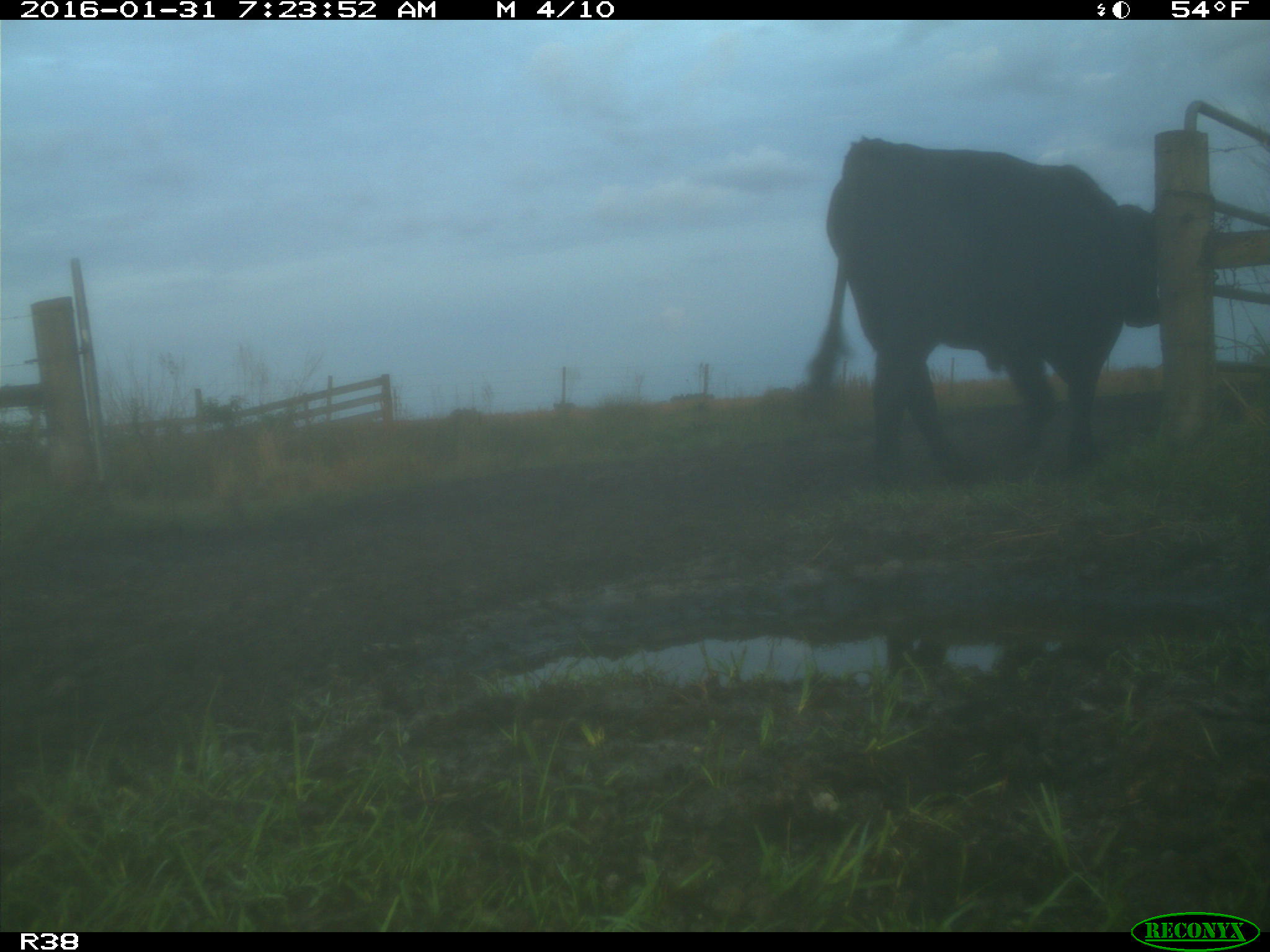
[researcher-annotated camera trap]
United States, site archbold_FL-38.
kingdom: Animalia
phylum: Chordata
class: Mammalia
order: Artiodactyla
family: Bovidae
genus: Bos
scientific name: Bos taurus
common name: domestic cow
Bos taurus (domestic cow).